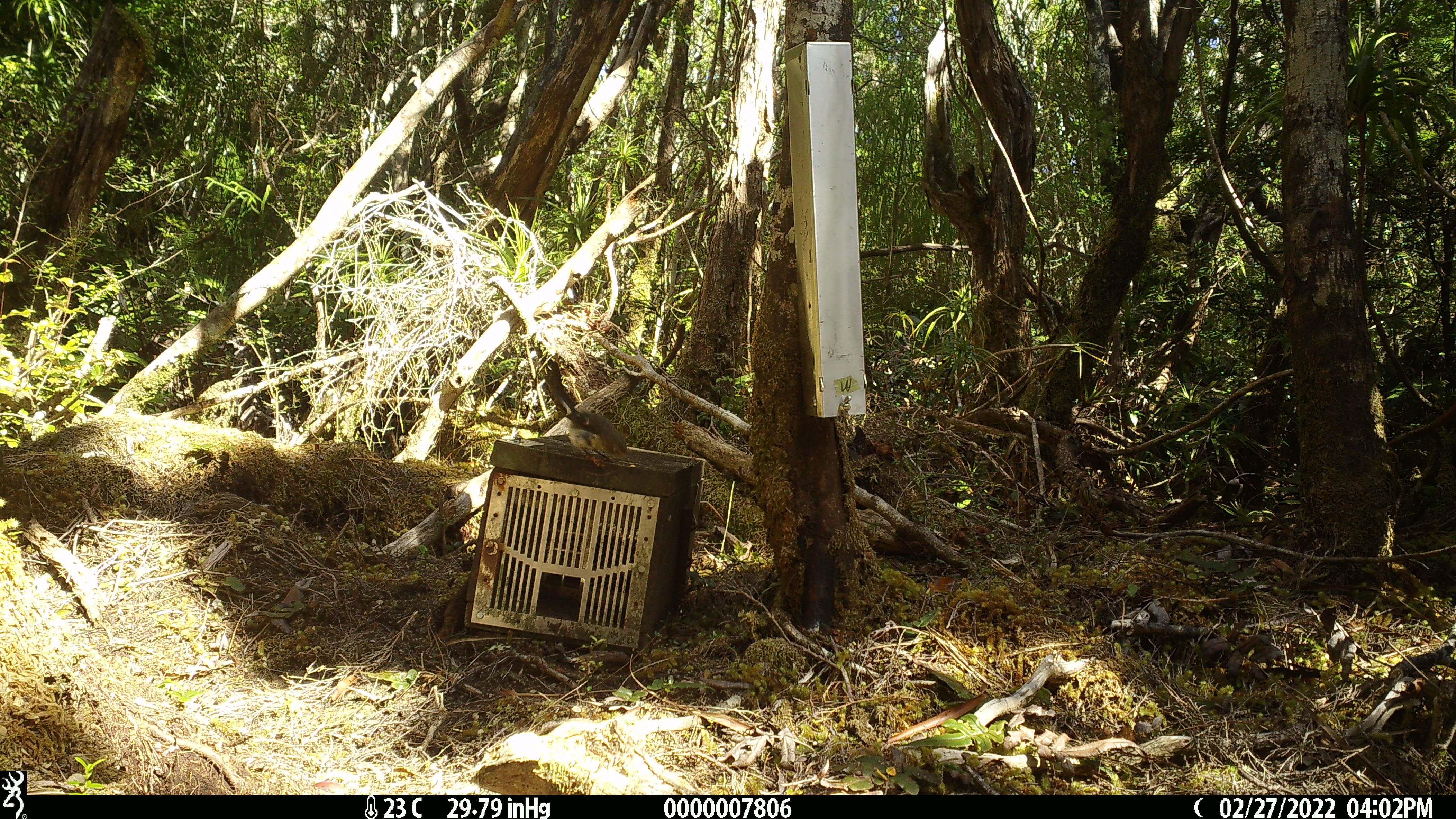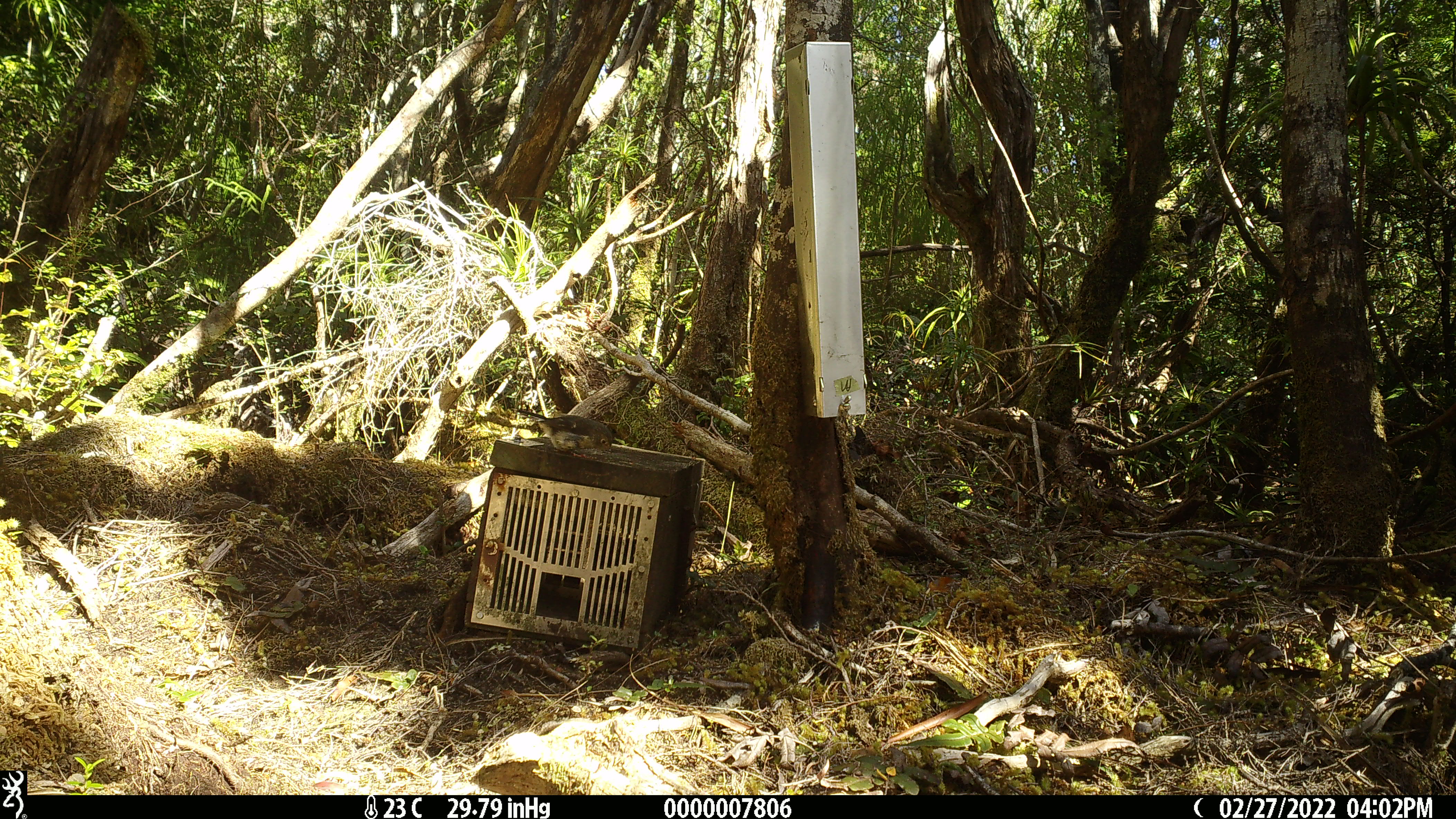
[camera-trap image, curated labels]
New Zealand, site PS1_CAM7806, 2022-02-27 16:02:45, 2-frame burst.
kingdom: Animalia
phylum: Chordata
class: Aves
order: Passeriformes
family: Petroicidae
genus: Petroica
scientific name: Petroica macrocephala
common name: tomtit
Tomtit (Petroica macrocephala).